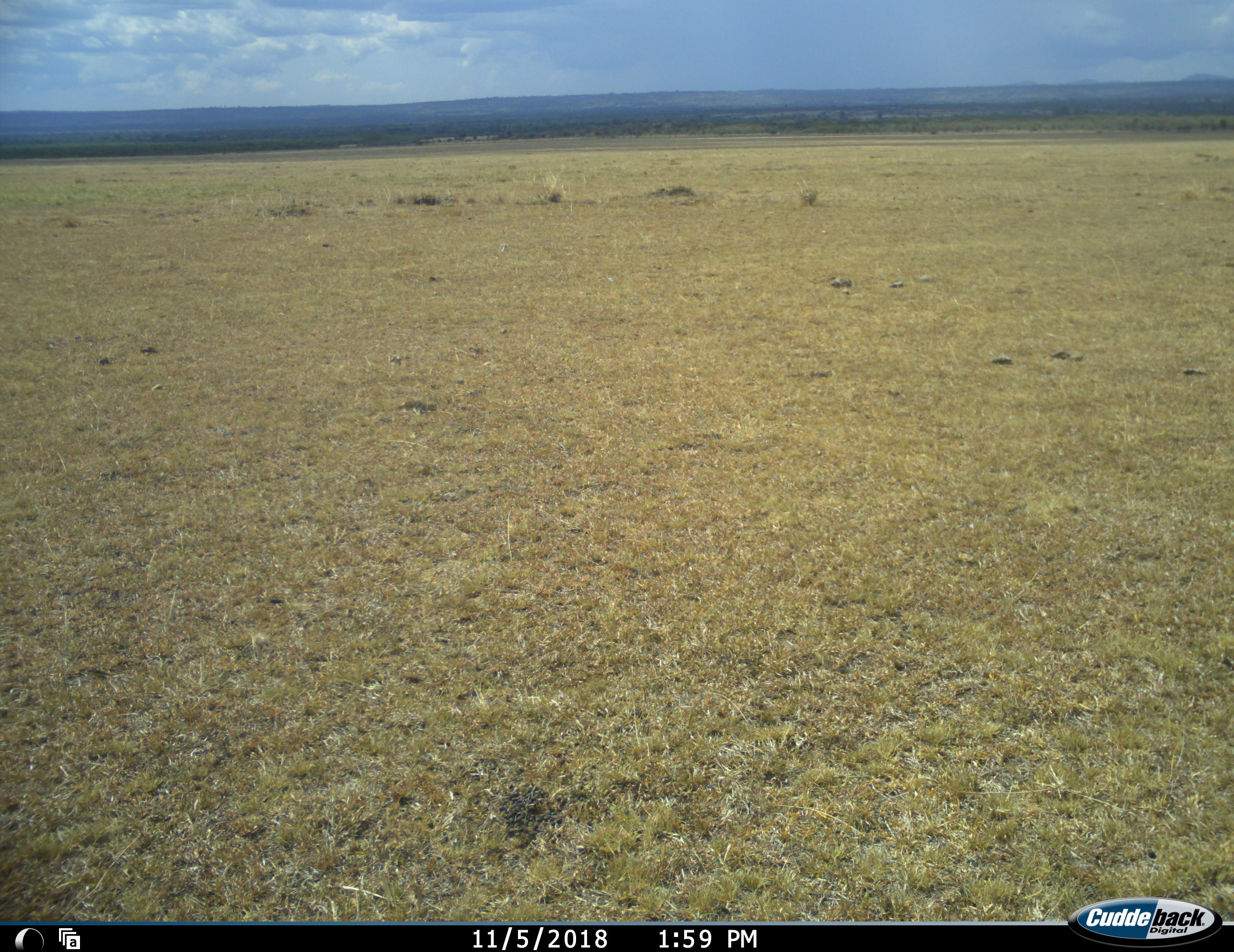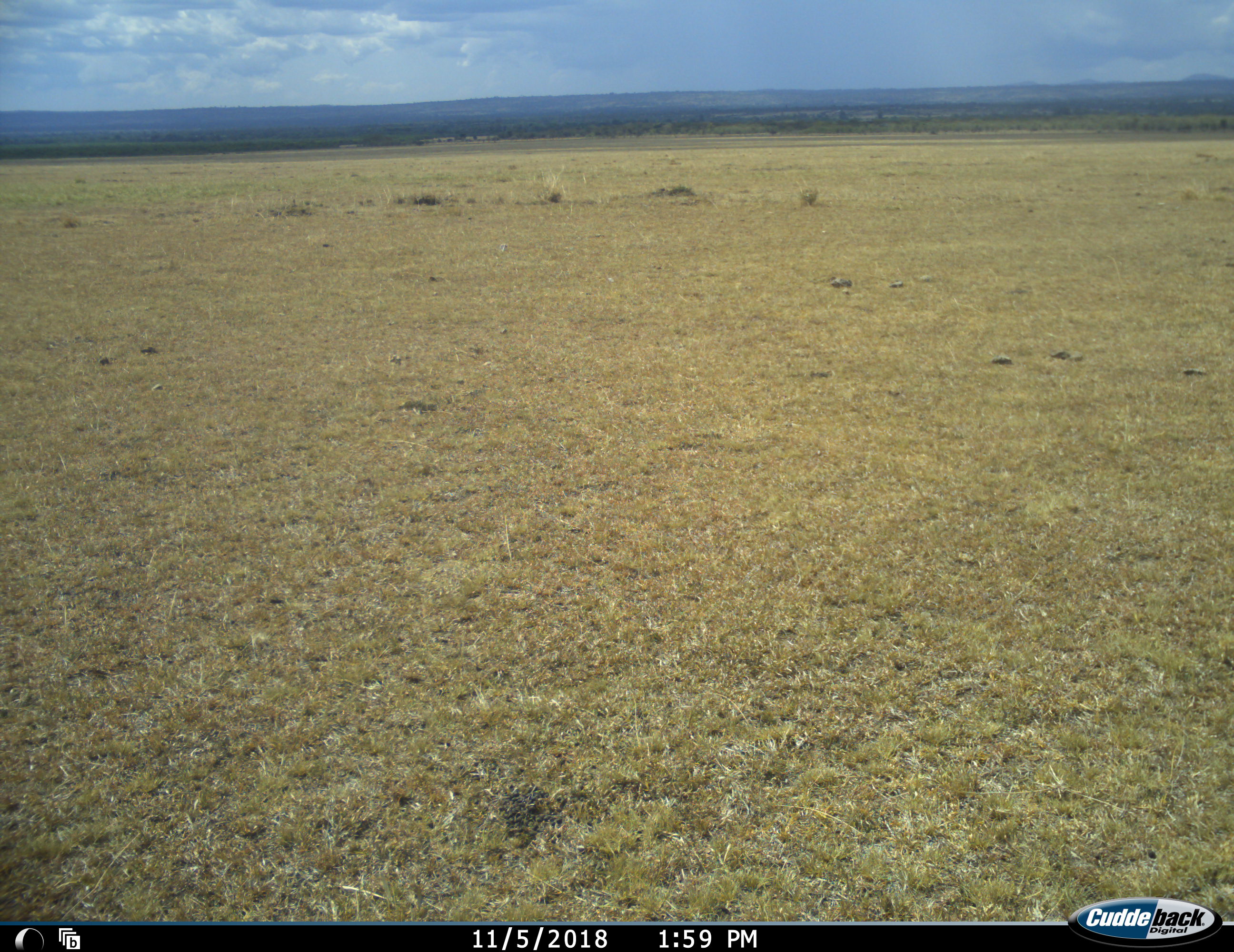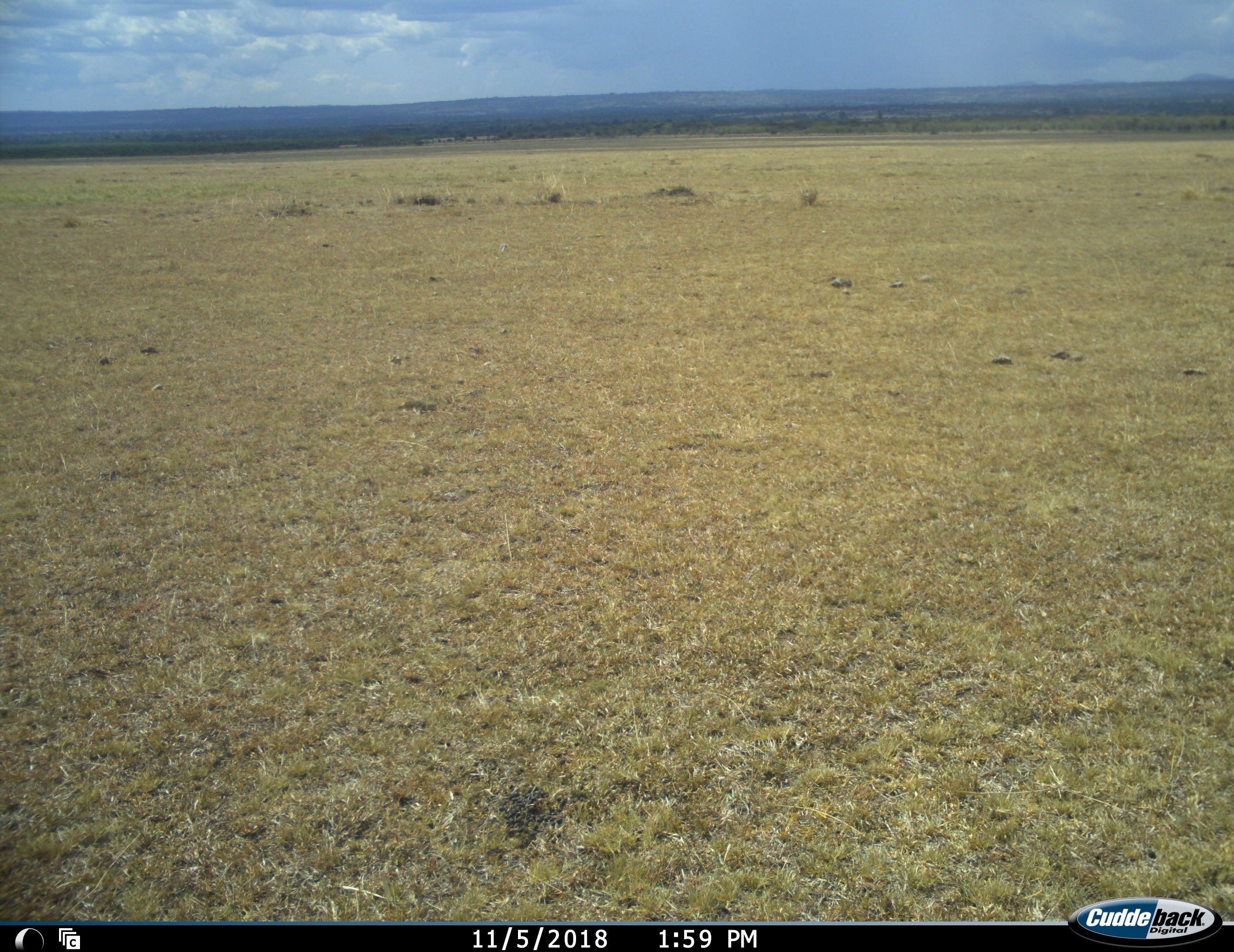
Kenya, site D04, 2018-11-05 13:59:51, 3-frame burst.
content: no animal present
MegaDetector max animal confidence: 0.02